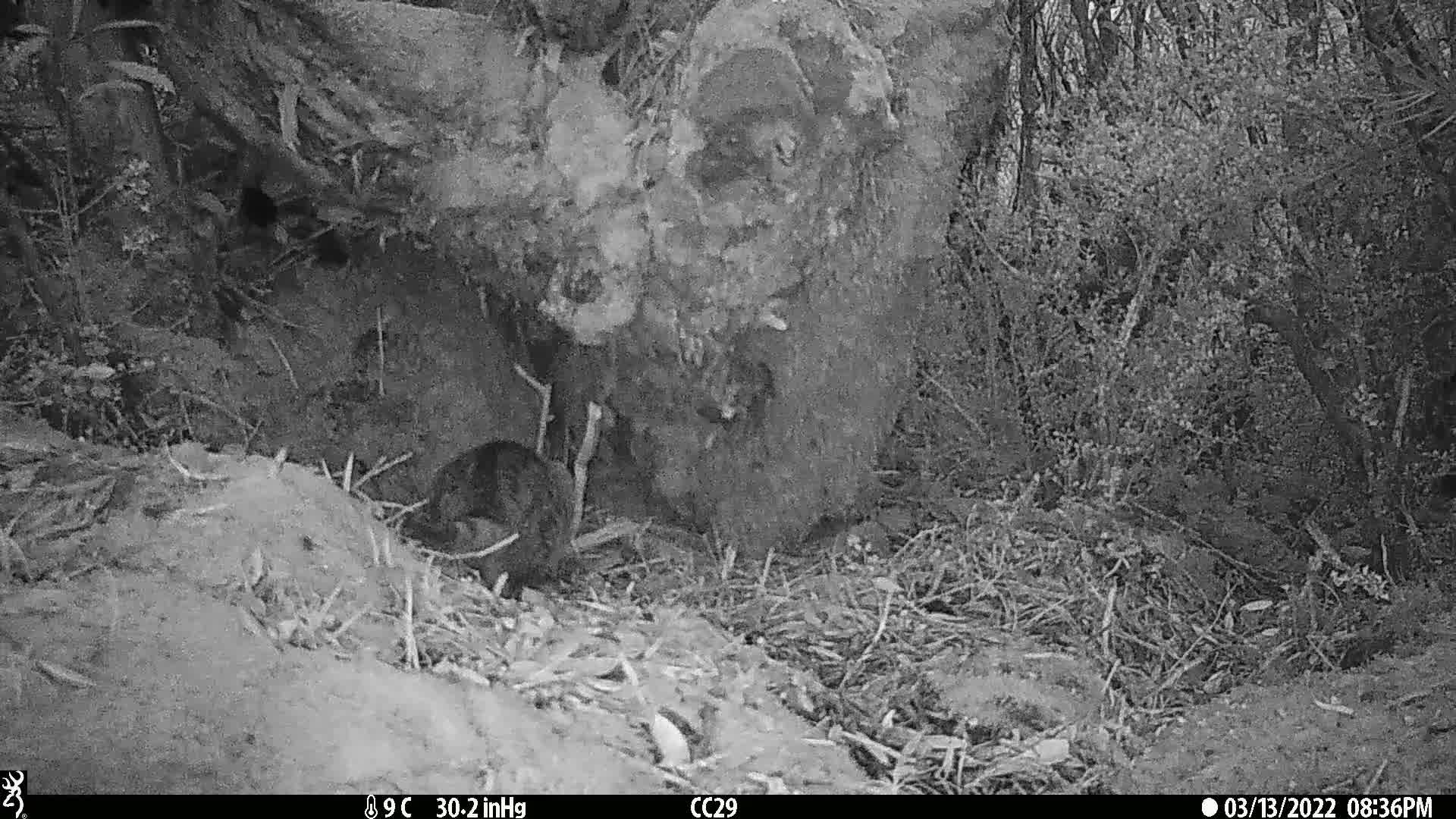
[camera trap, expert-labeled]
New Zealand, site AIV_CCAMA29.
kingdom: Animalia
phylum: Chordata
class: Mammalia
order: Carnivora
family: Felidae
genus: Felis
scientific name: Felis catus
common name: domestic cat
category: cat